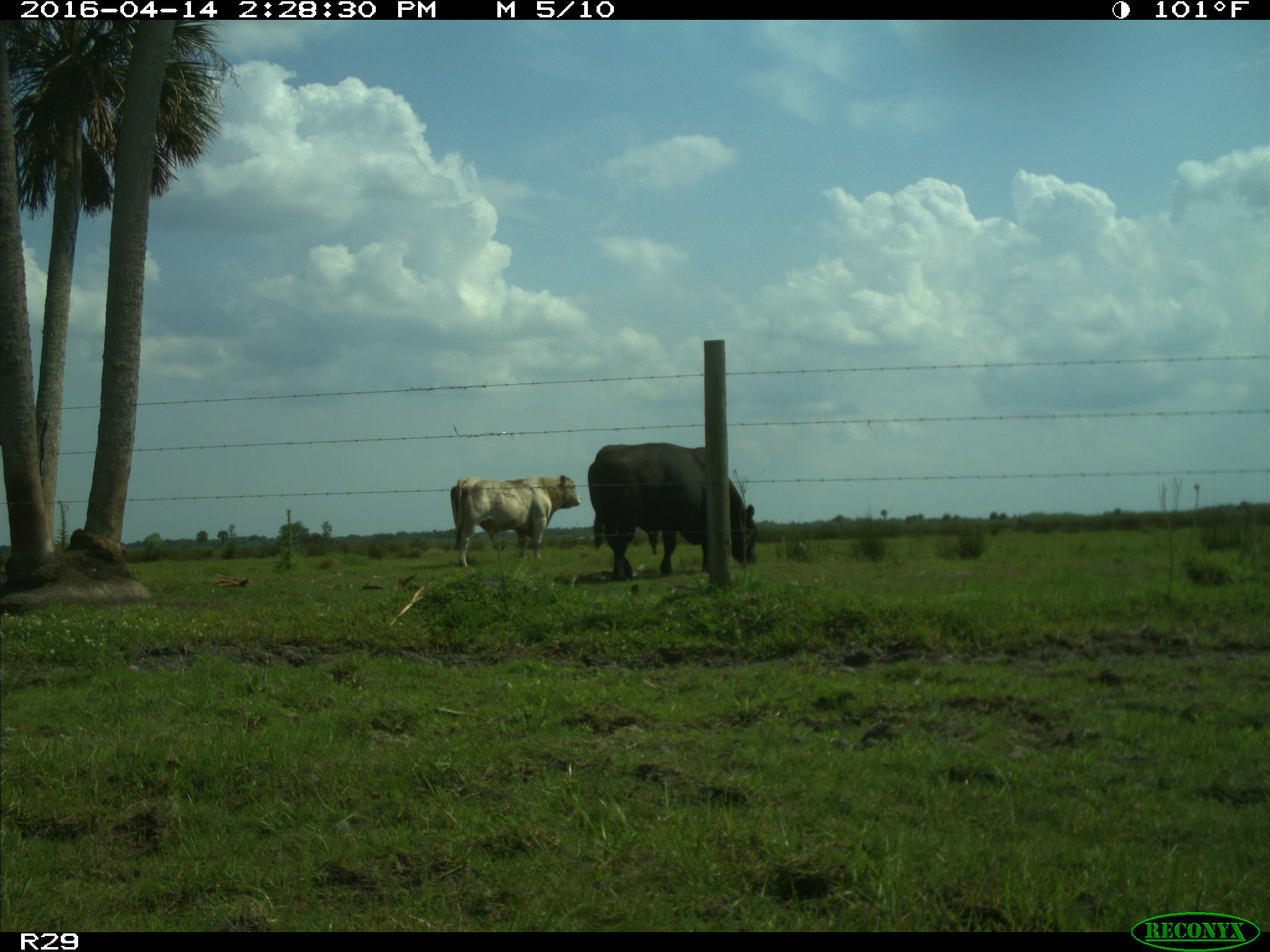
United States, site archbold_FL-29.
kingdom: Animalia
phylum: Chordata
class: Mammalia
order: Artiodactyla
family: Bovidae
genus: Bos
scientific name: Bos taurus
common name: domestic cow